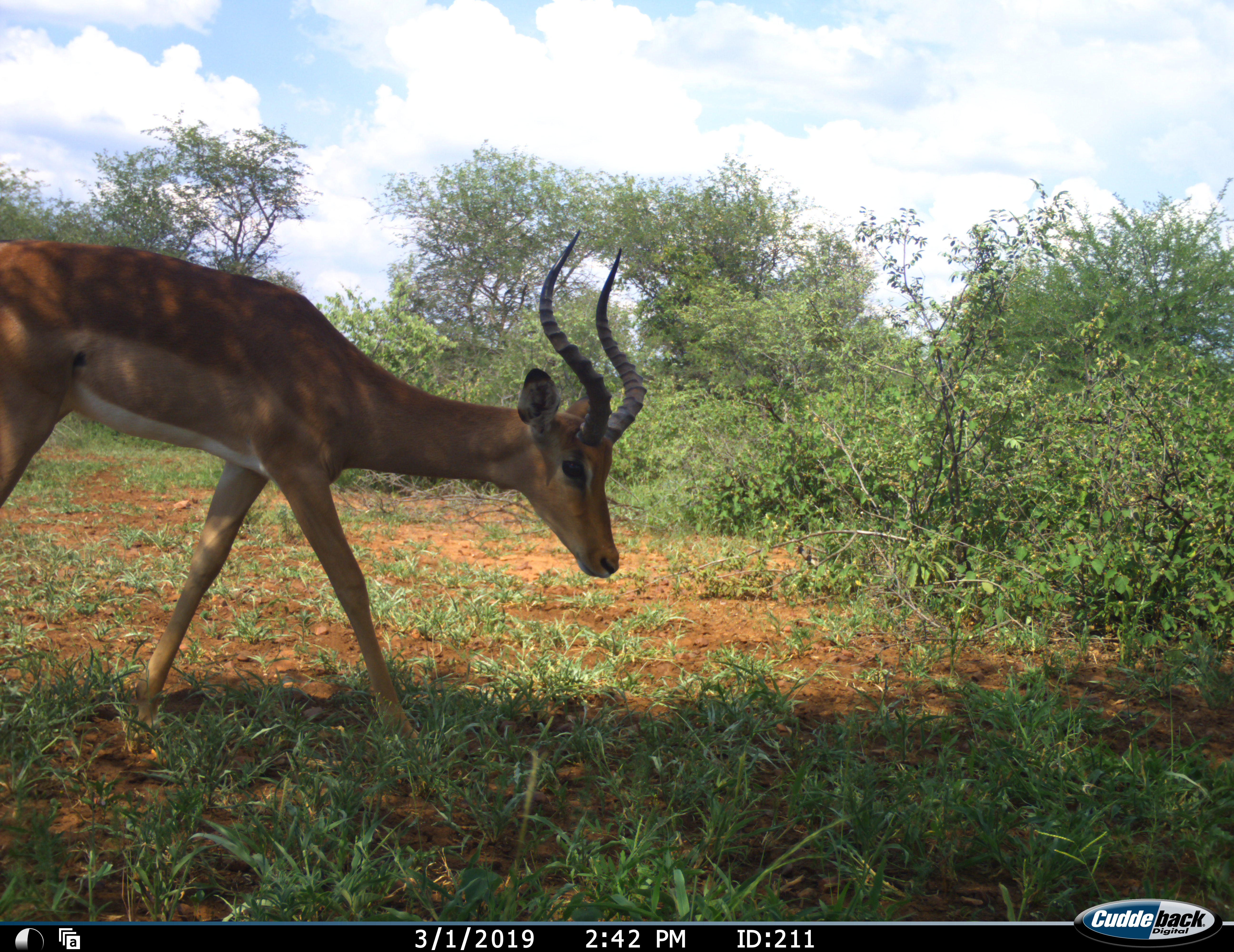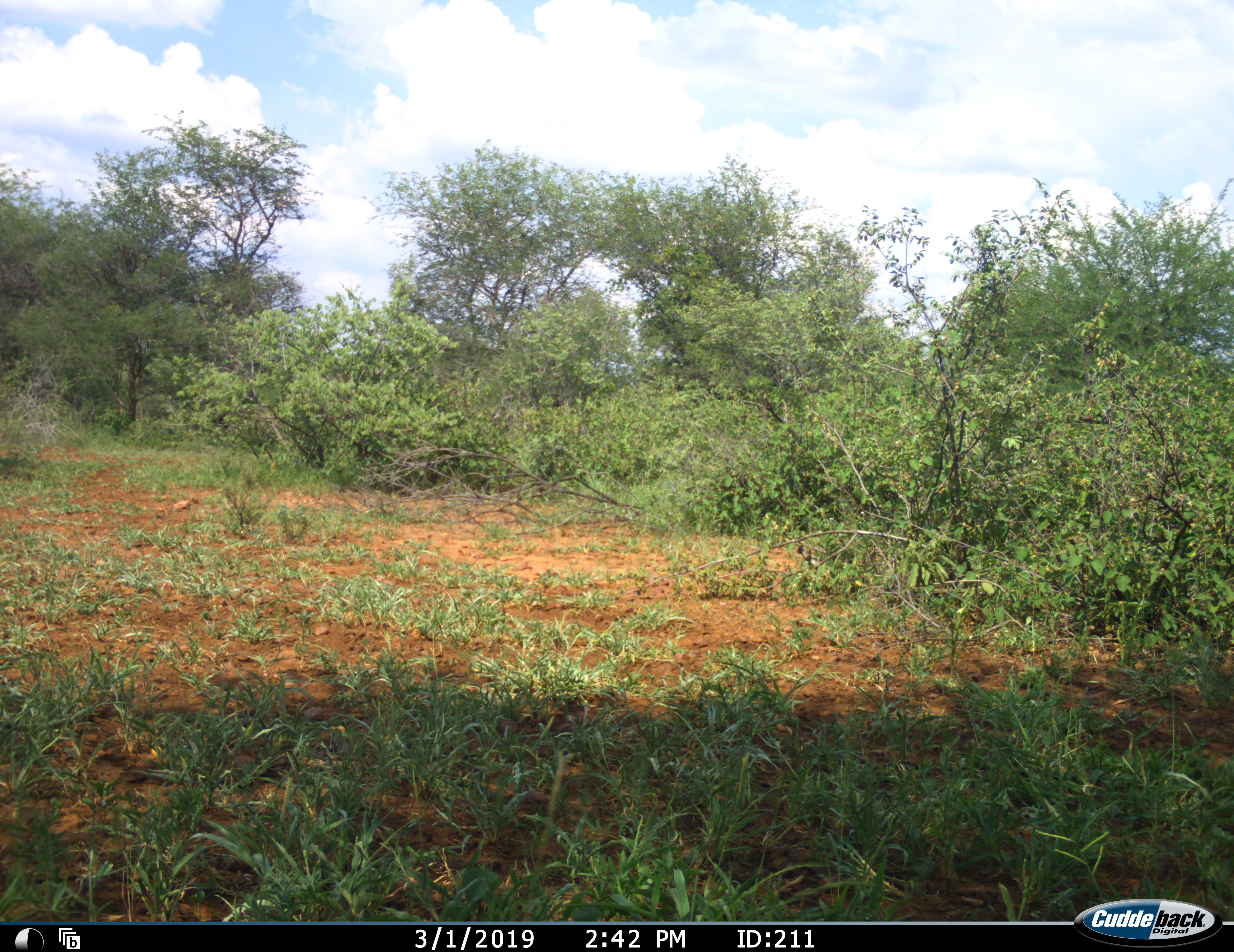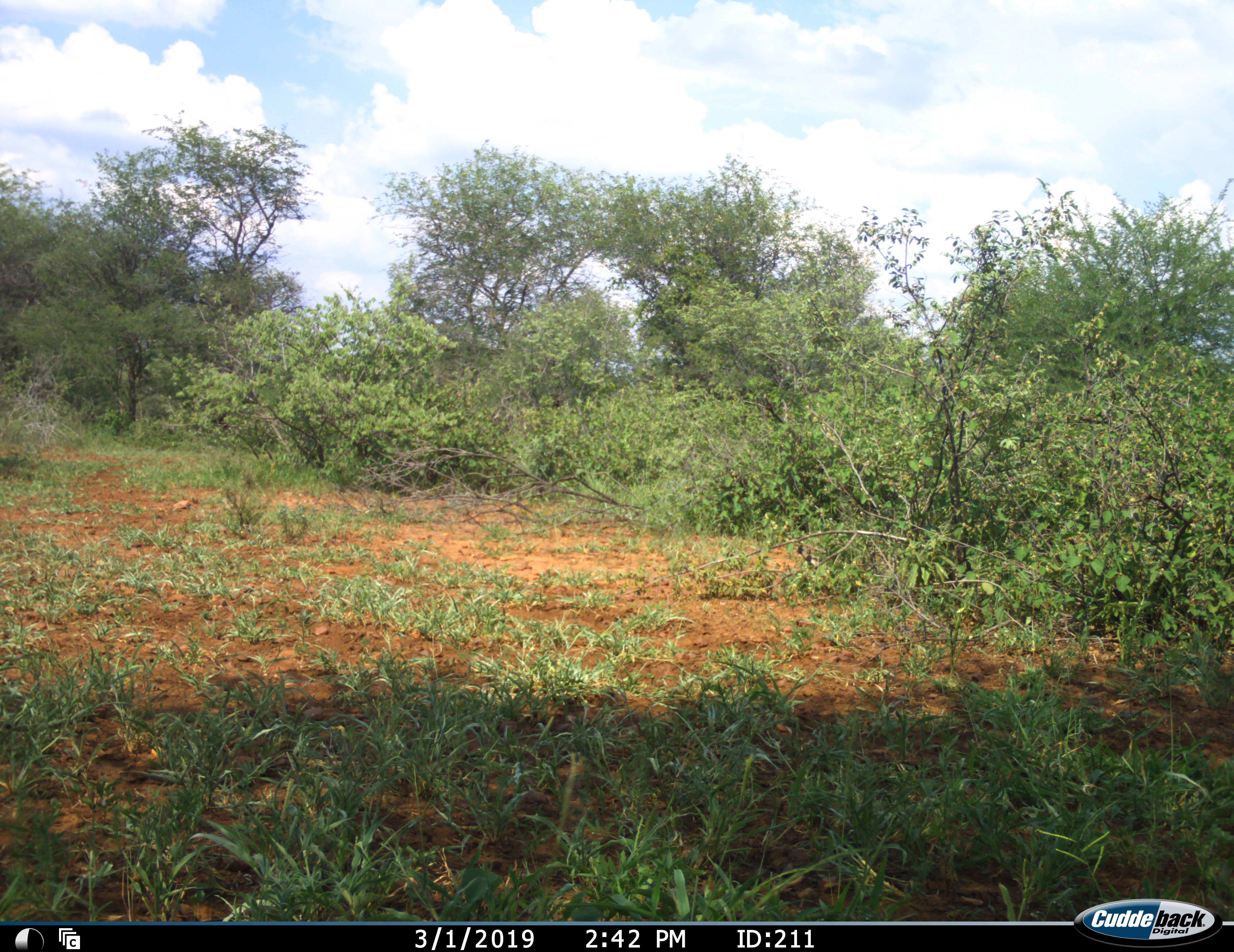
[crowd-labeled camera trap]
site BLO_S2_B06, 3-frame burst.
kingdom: Animalia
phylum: Chordata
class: Mammalia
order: Artiodactyla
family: Bovidae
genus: Aepyceros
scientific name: Aepyceros melampus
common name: impala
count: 1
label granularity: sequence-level